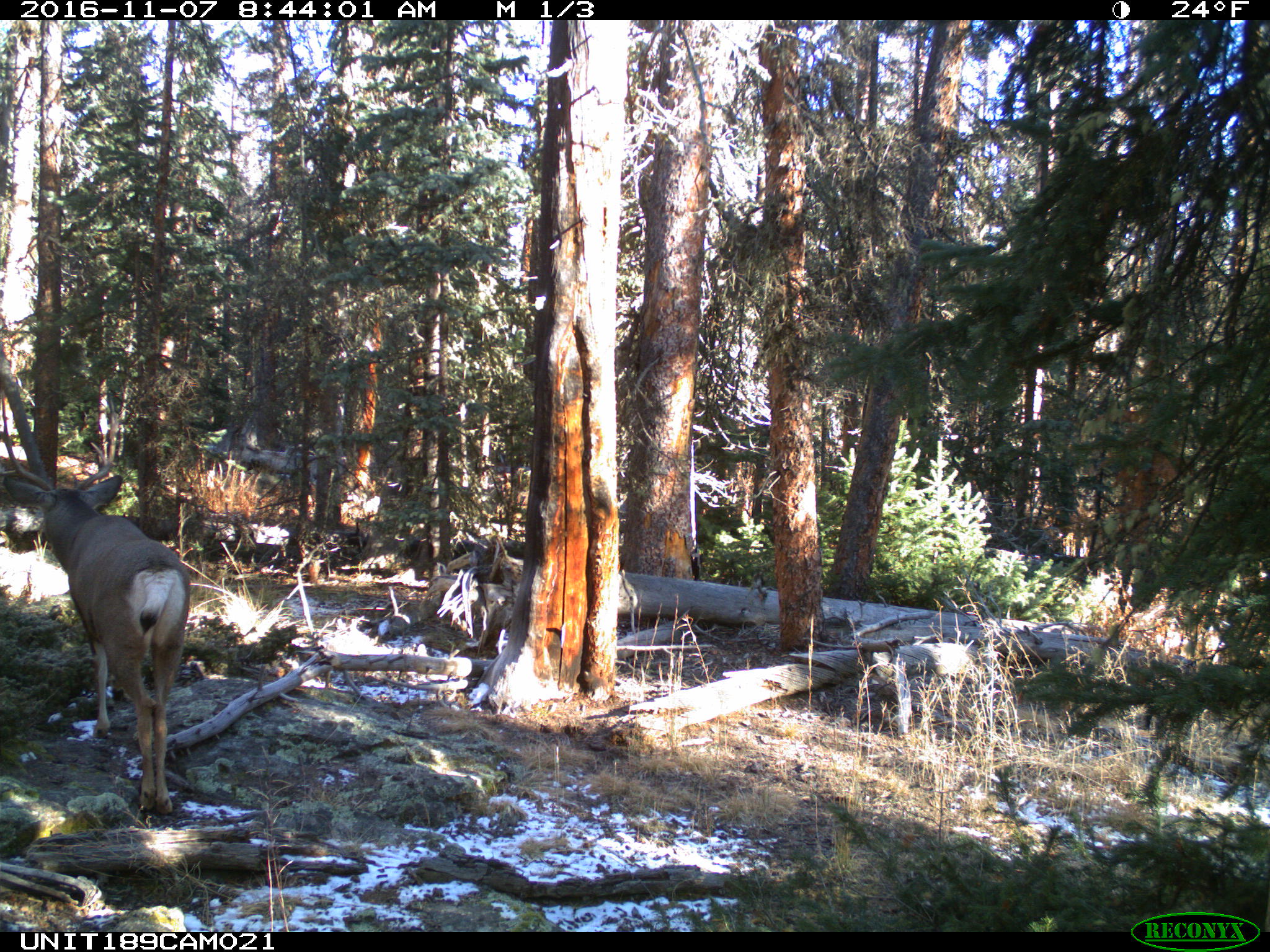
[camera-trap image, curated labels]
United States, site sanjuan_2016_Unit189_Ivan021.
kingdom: Animalia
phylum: Chordata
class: Mammalia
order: Artiodactyla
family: Cervidae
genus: Odocoileus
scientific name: Odocoileus hemionus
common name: mule deer